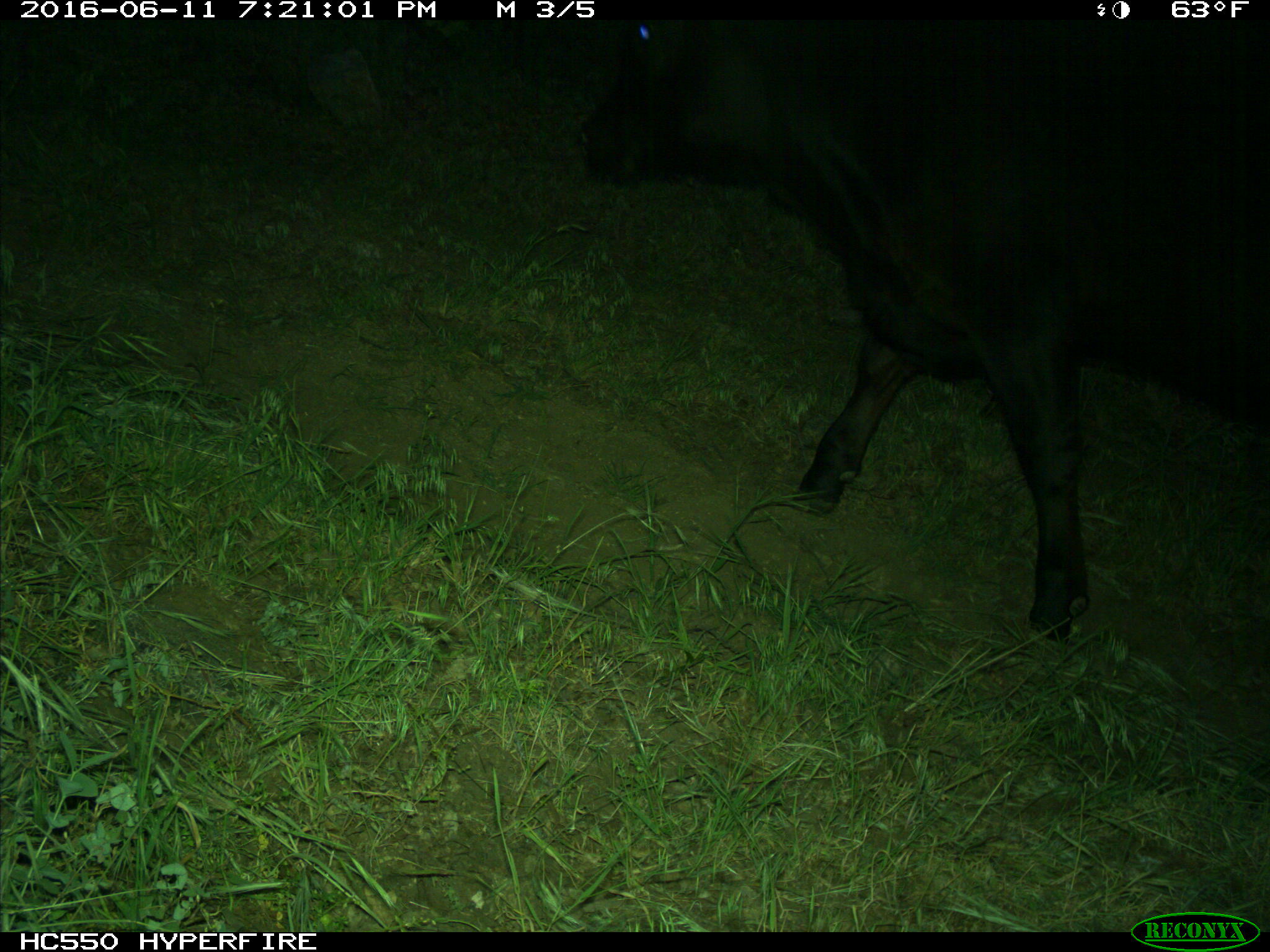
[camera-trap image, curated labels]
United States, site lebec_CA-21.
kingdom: Animalia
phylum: Chordata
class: Mammalia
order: Artiodactyla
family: Bovidae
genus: Bos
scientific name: Bos taurus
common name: domestic cow